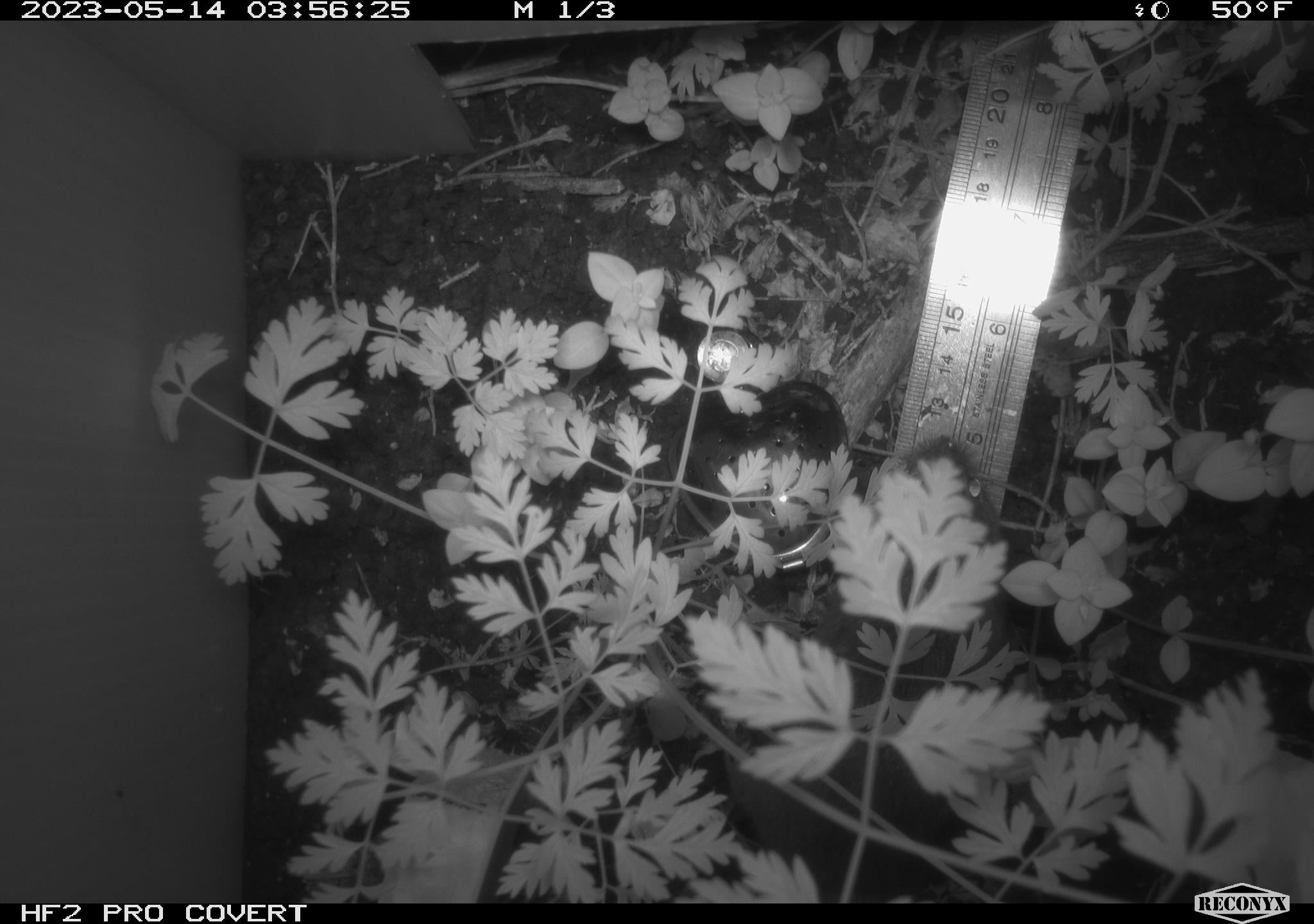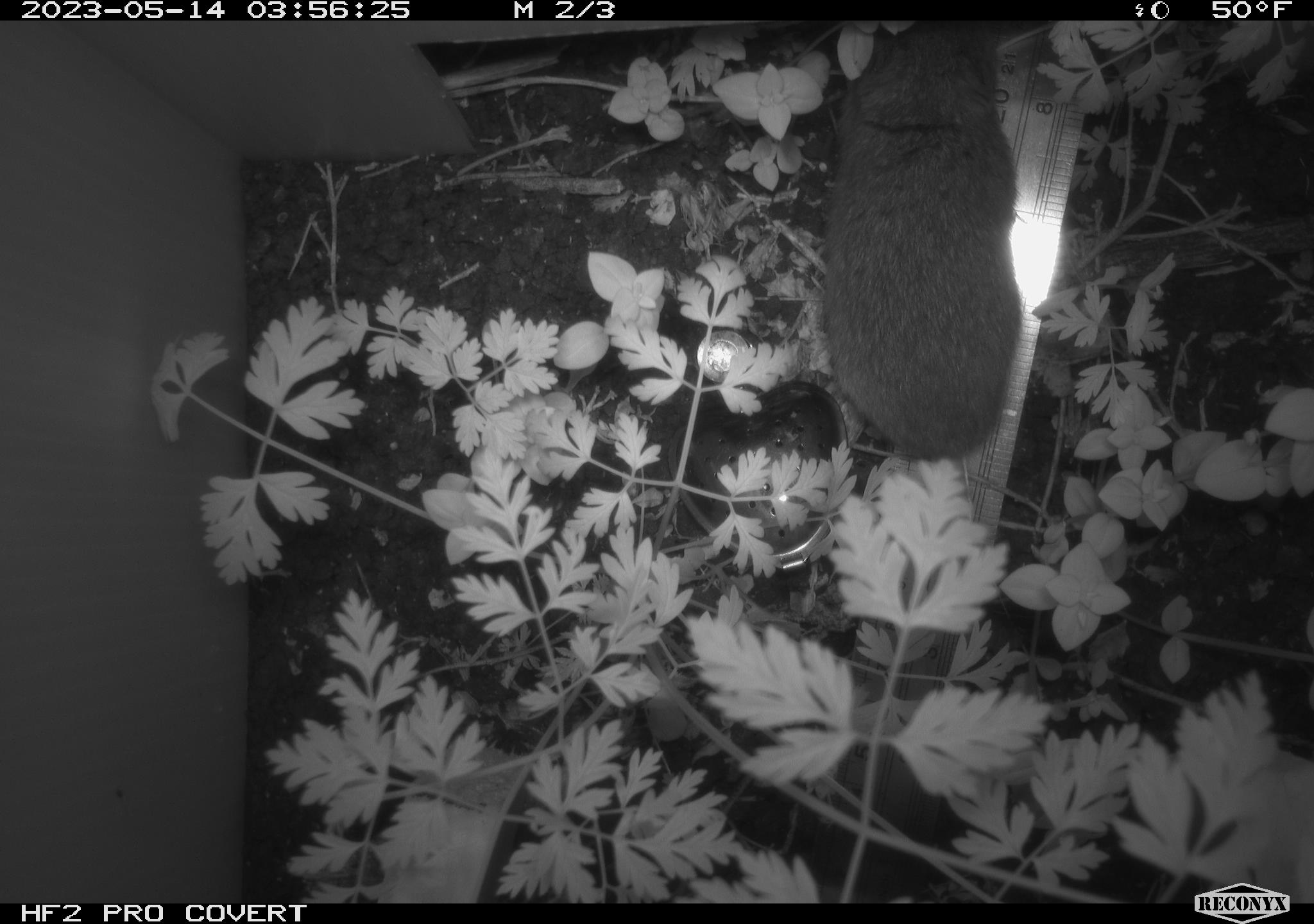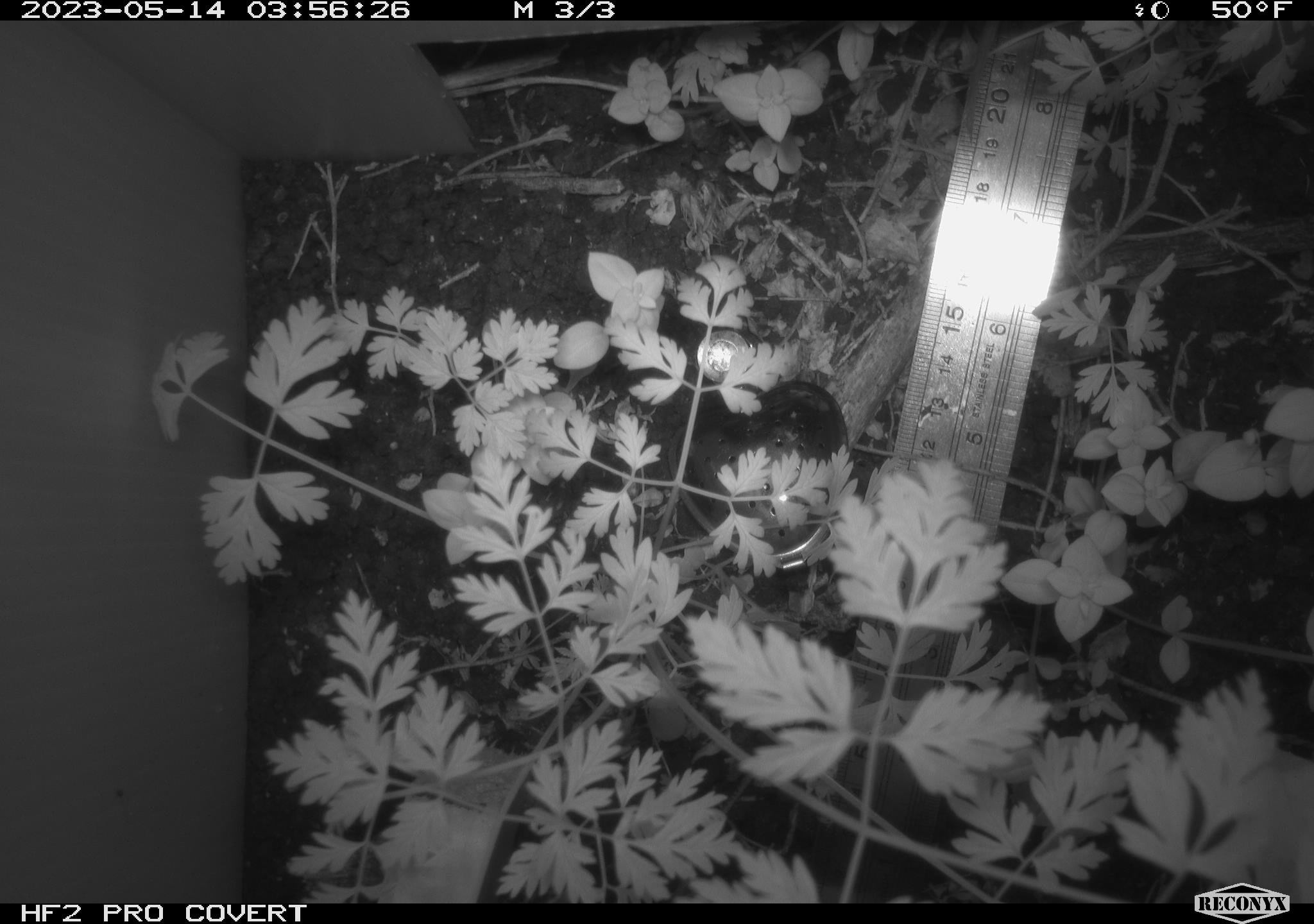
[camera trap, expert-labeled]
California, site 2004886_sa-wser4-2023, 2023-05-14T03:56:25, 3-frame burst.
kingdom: Animalia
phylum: Chordata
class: Mammalia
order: Rodentia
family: Cricetidae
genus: Microtus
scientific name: Microtus californicus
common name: california vole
California vole (Microtus californicus).